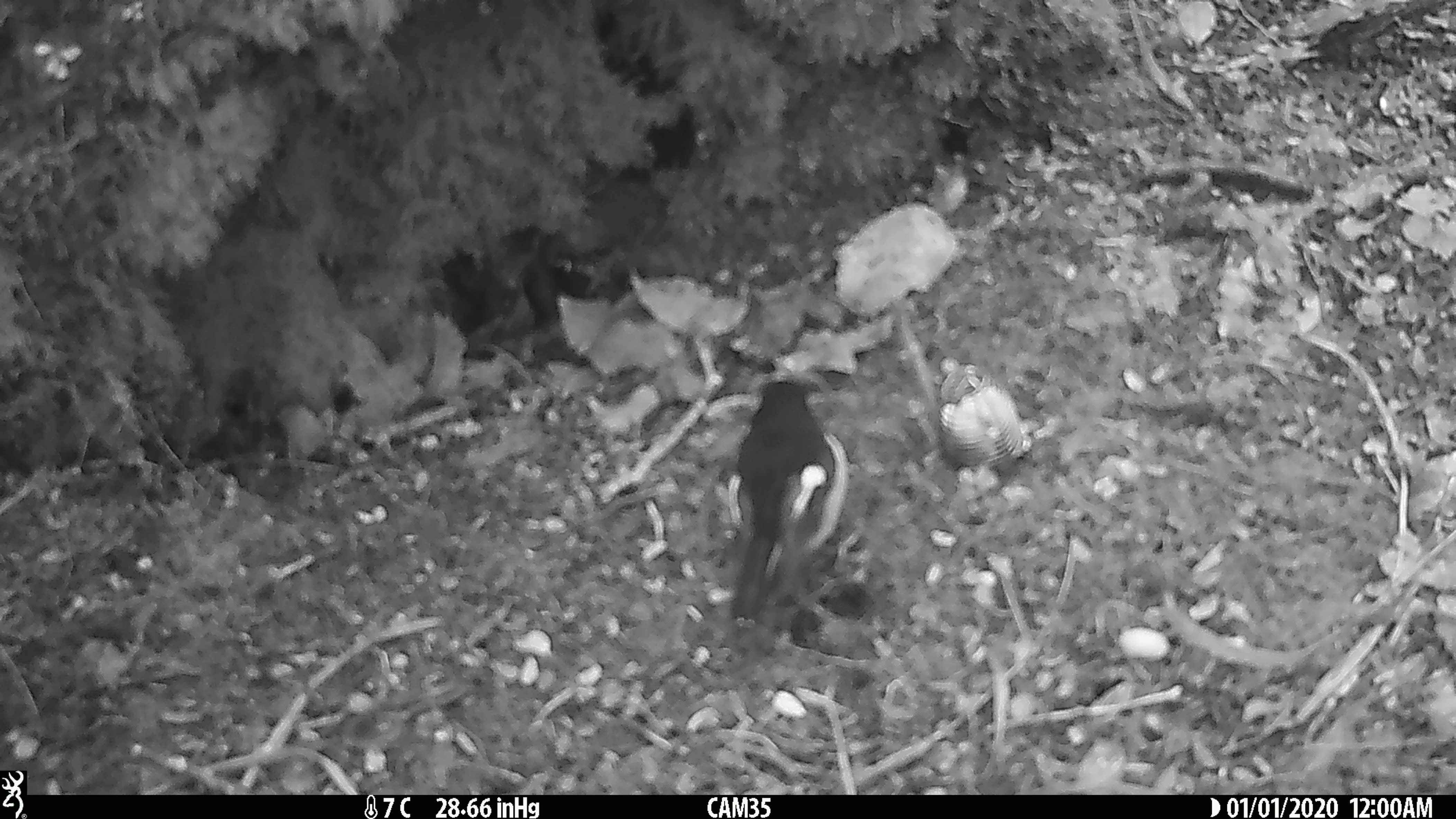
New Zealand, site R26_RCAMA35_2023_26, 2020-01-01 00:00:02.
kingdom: Animalia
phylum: Chordata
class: Aves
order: Passeriformes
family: Petroicidae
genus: Petroica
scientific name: Petroica macrocephala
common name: tomtit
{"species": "tomtit (Petroica macrocephala)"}